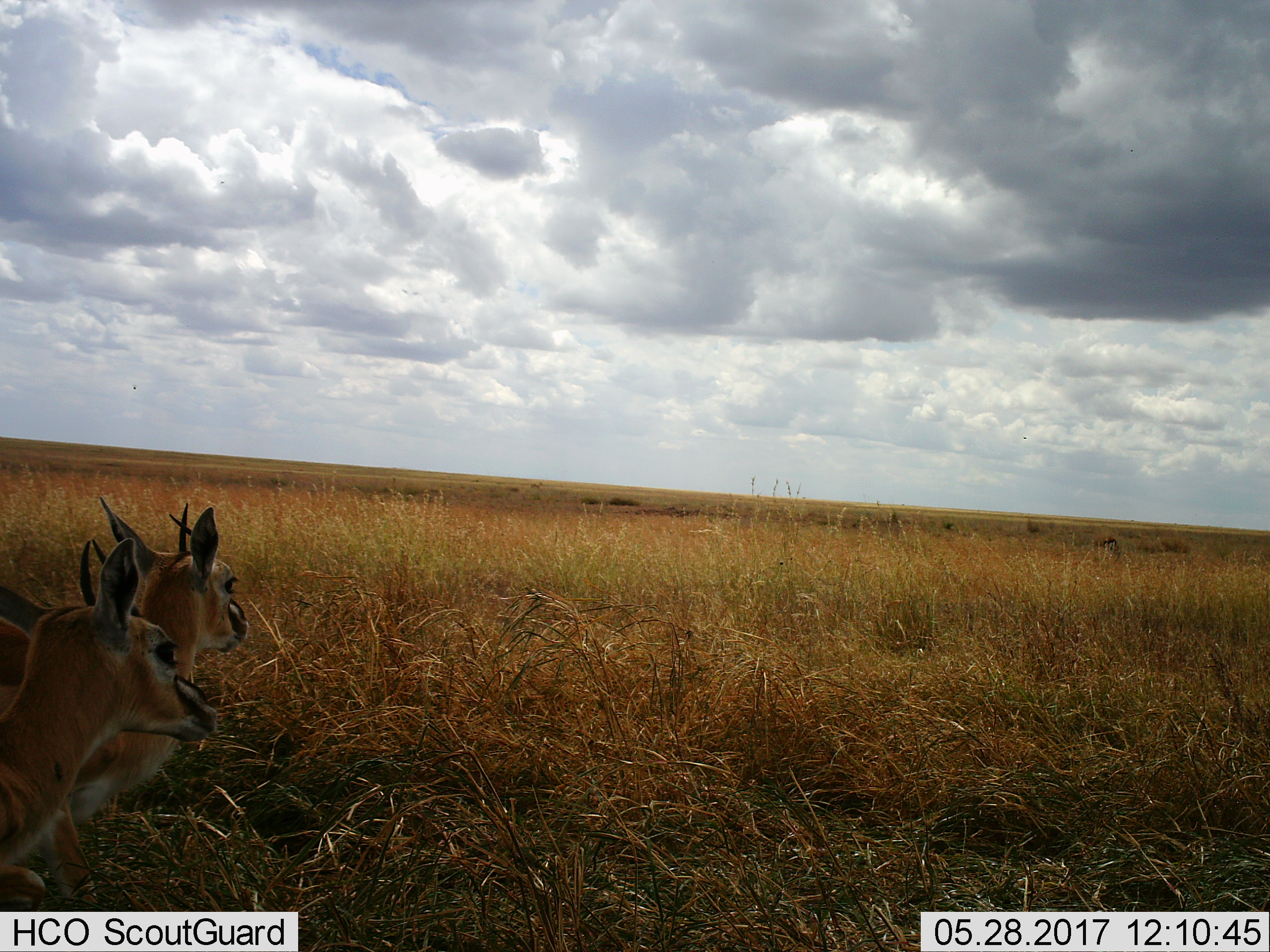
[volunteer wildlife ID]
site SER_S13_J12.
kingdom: Animalia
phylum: Chordata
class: Mammalia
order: Artiodactyla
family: Bovidae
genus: Eudorcas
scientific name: Eudorcas thomsonii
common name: thomson's gazelle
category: gazellethomsons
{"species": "gazellethomsons (thomson's gazelle) (Eudorcas thomsonii)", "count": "3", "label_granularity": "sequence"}